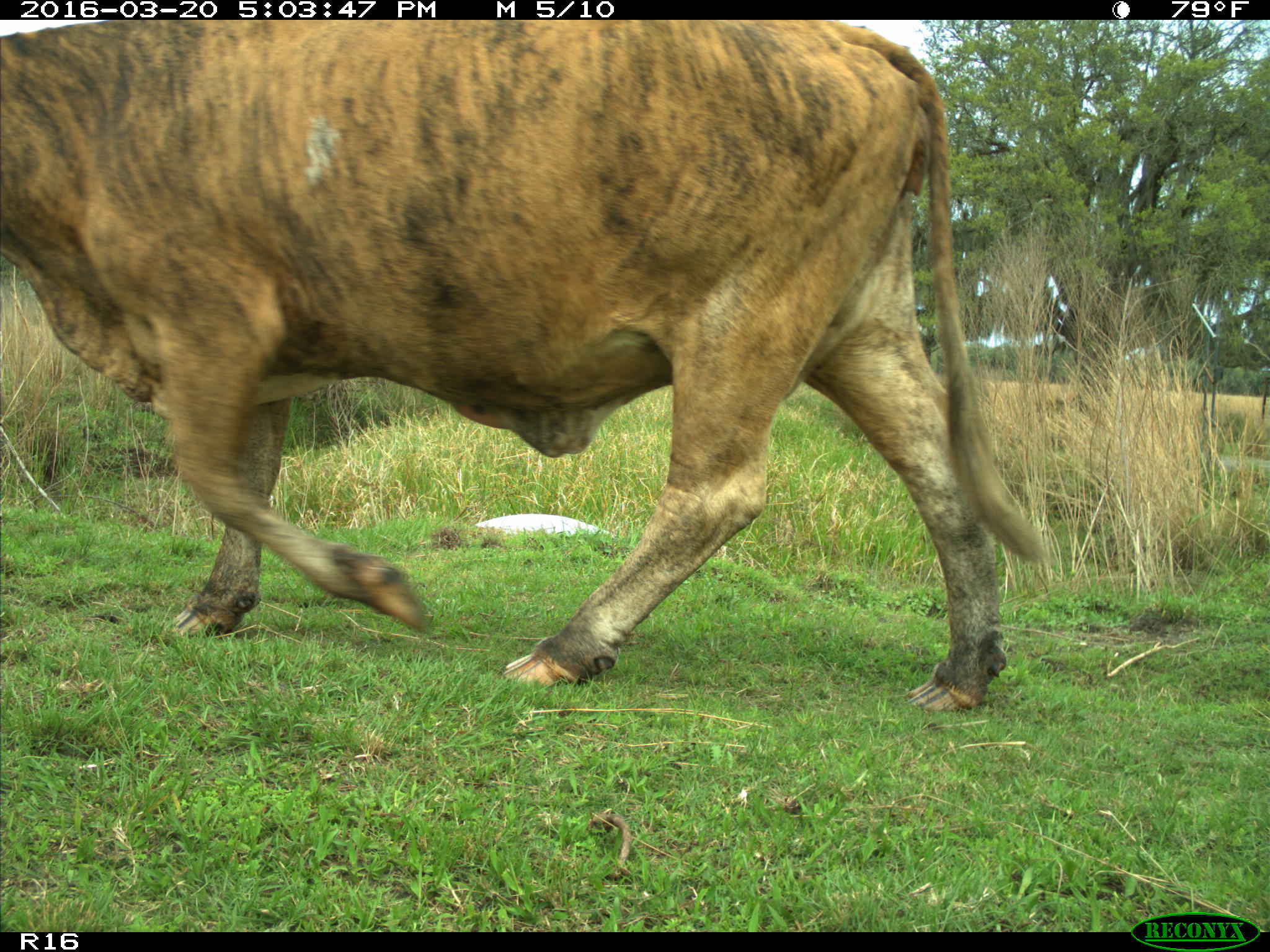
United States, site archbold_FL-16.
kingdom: Animalia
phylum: Chordata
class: Mammalia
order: Artiodactyla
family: Bovidae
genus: Bos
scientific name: Bos taurus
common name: domestic cow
Bos taurus (domestic cow).